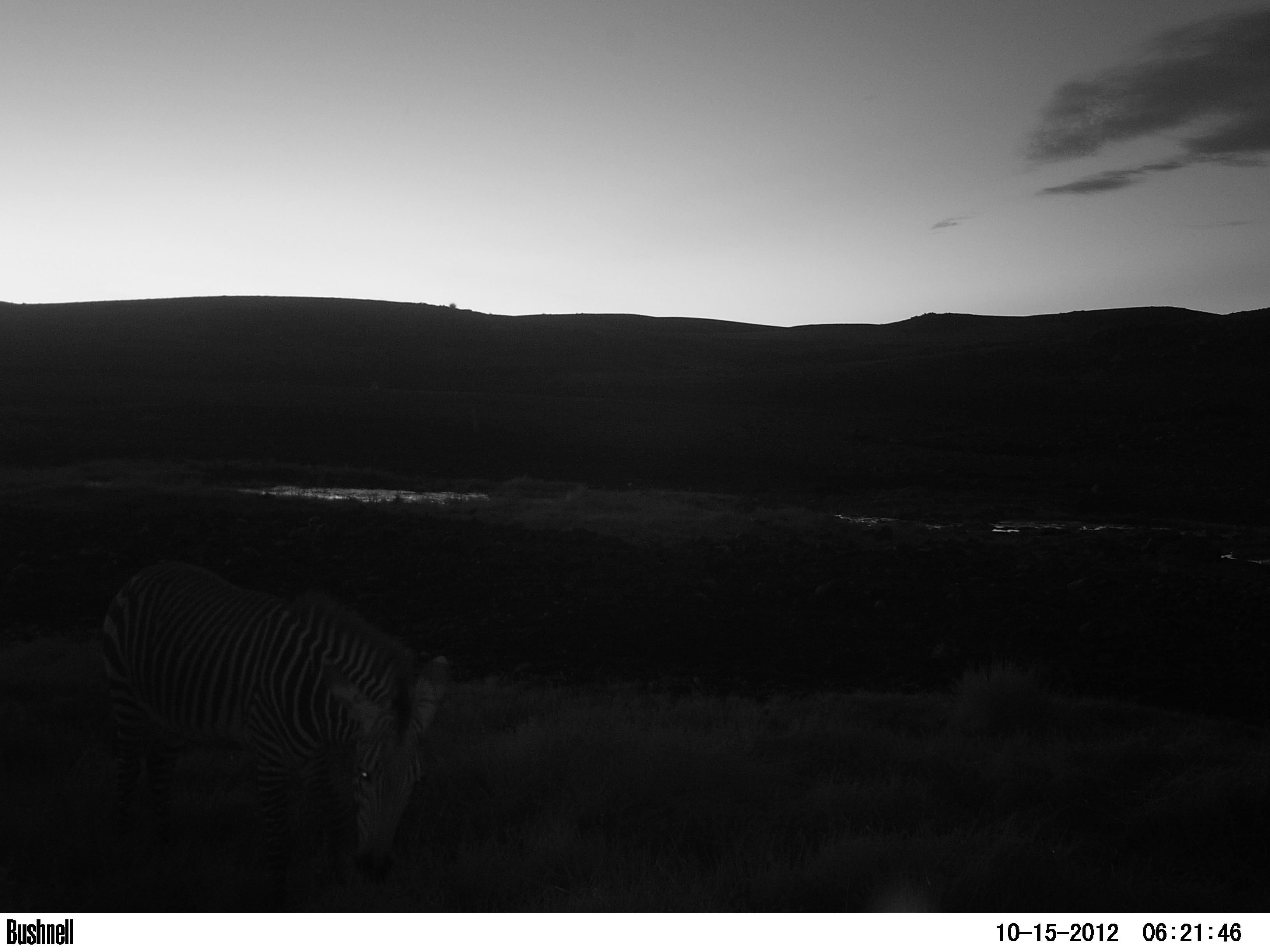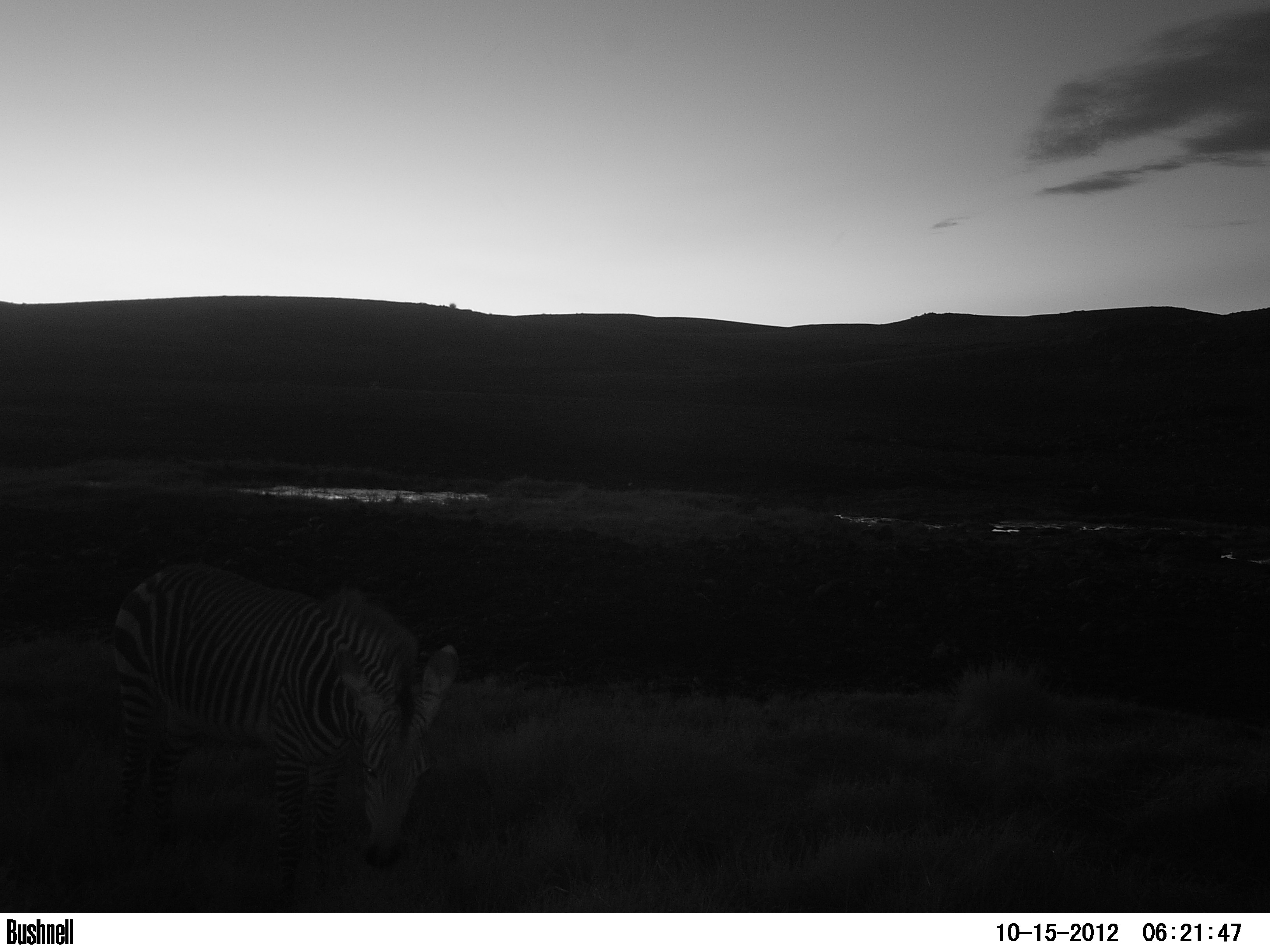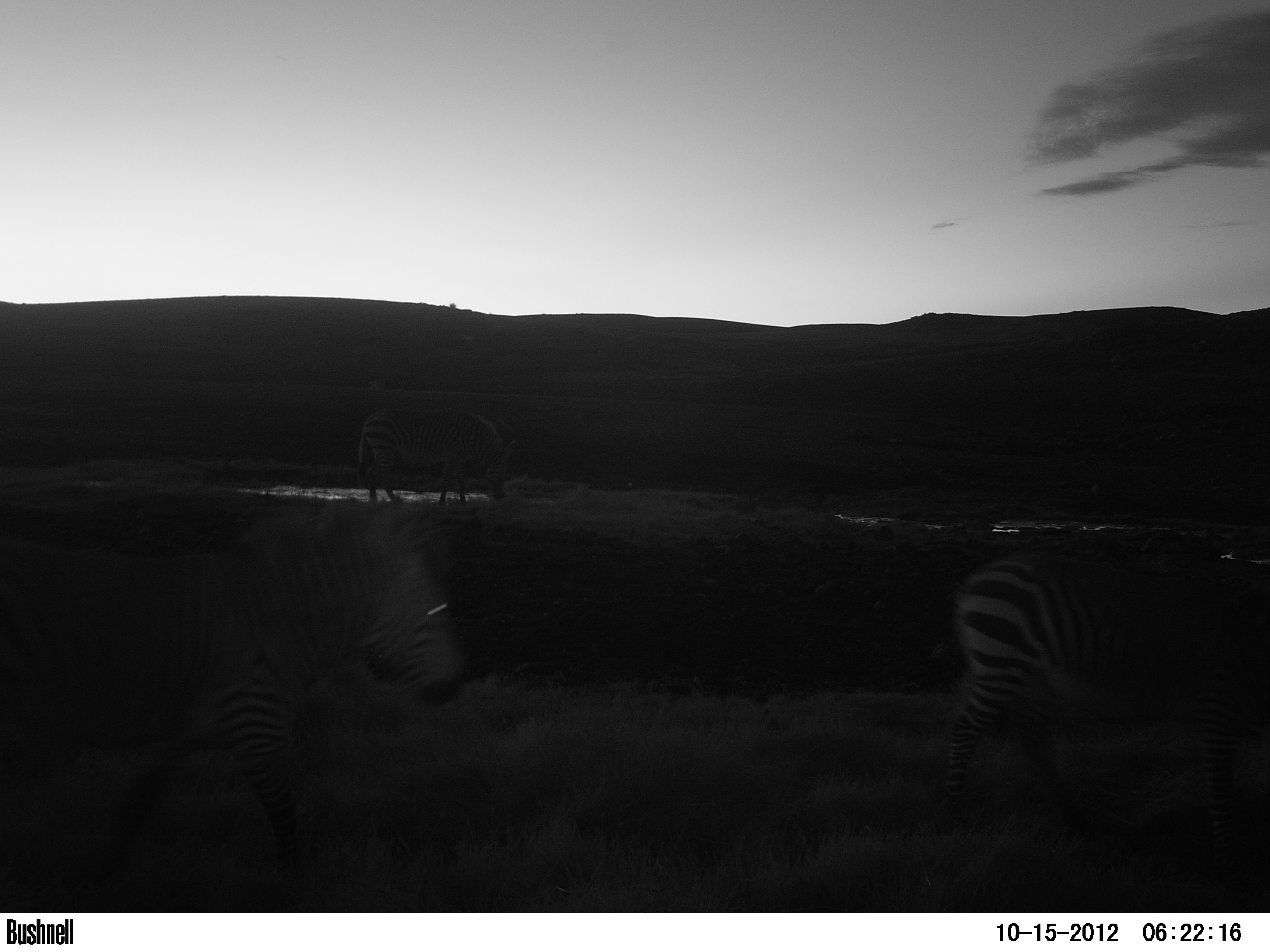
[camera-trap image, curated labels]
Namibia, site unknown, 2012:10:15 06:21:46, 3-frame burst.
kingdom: Animalia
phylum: Chordata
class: Mammalia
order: Perissodactyla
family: Equidae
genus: Equus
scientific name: Equus zebra hartmannae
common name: hartmann's mountain zebra